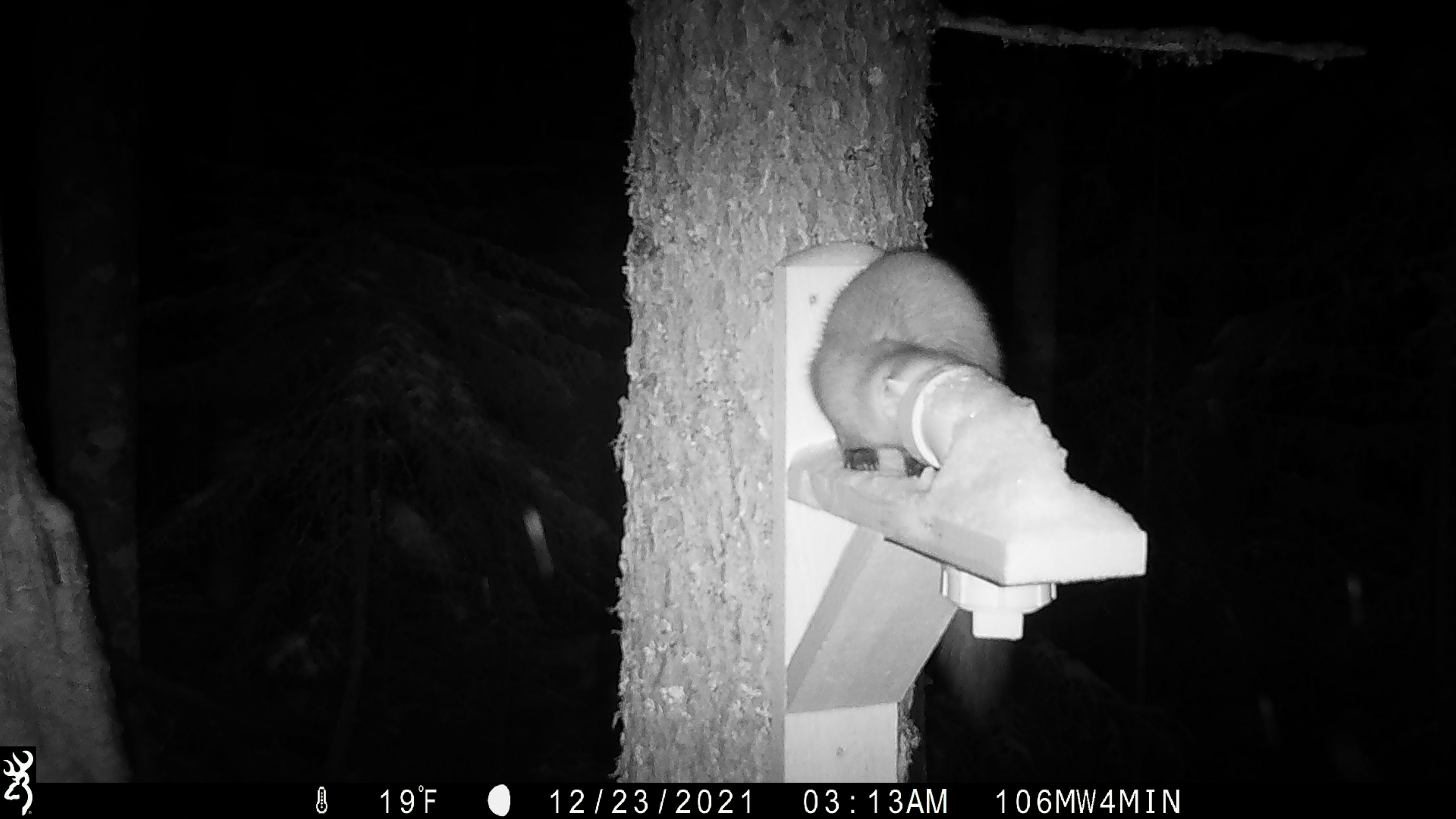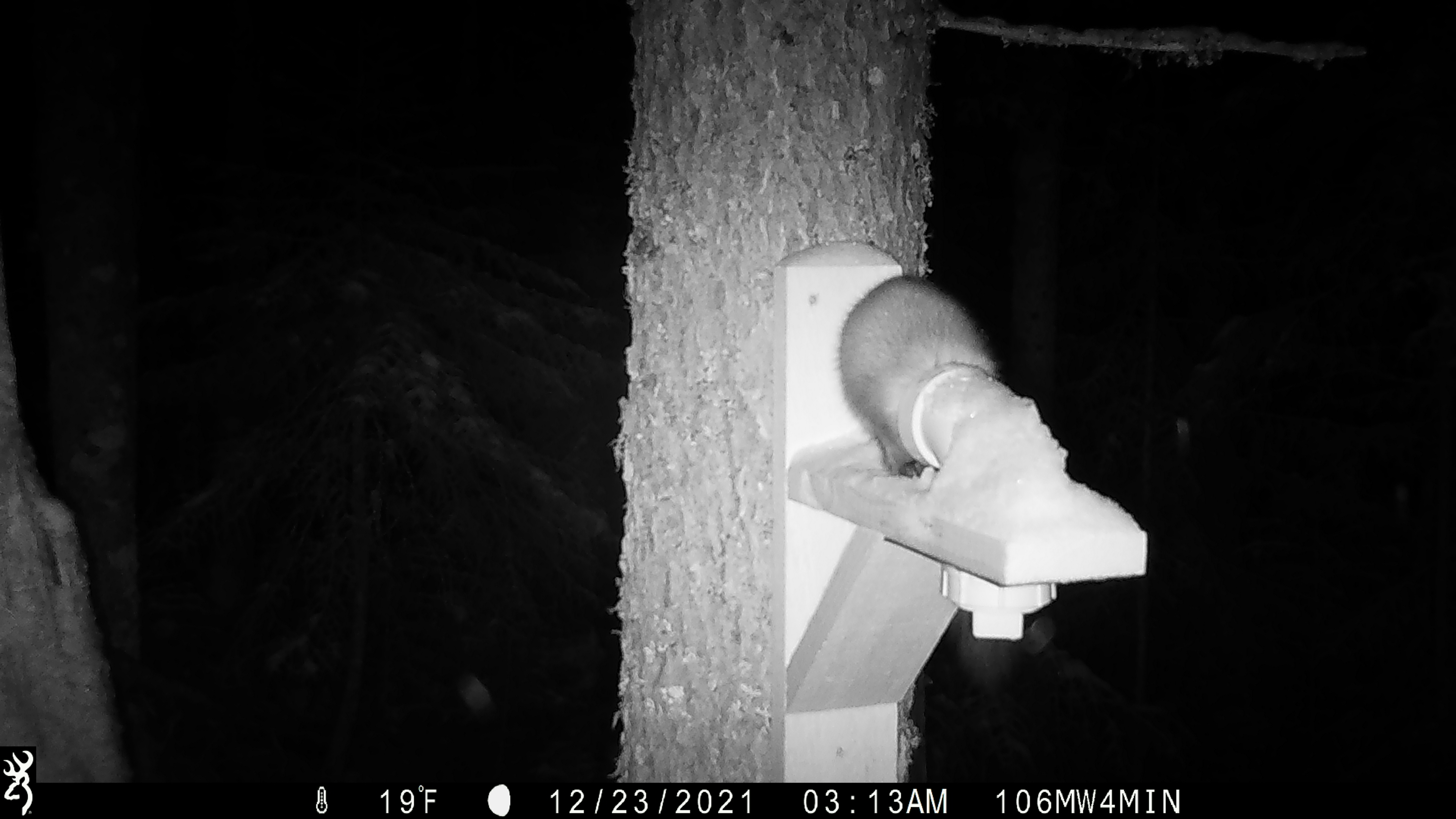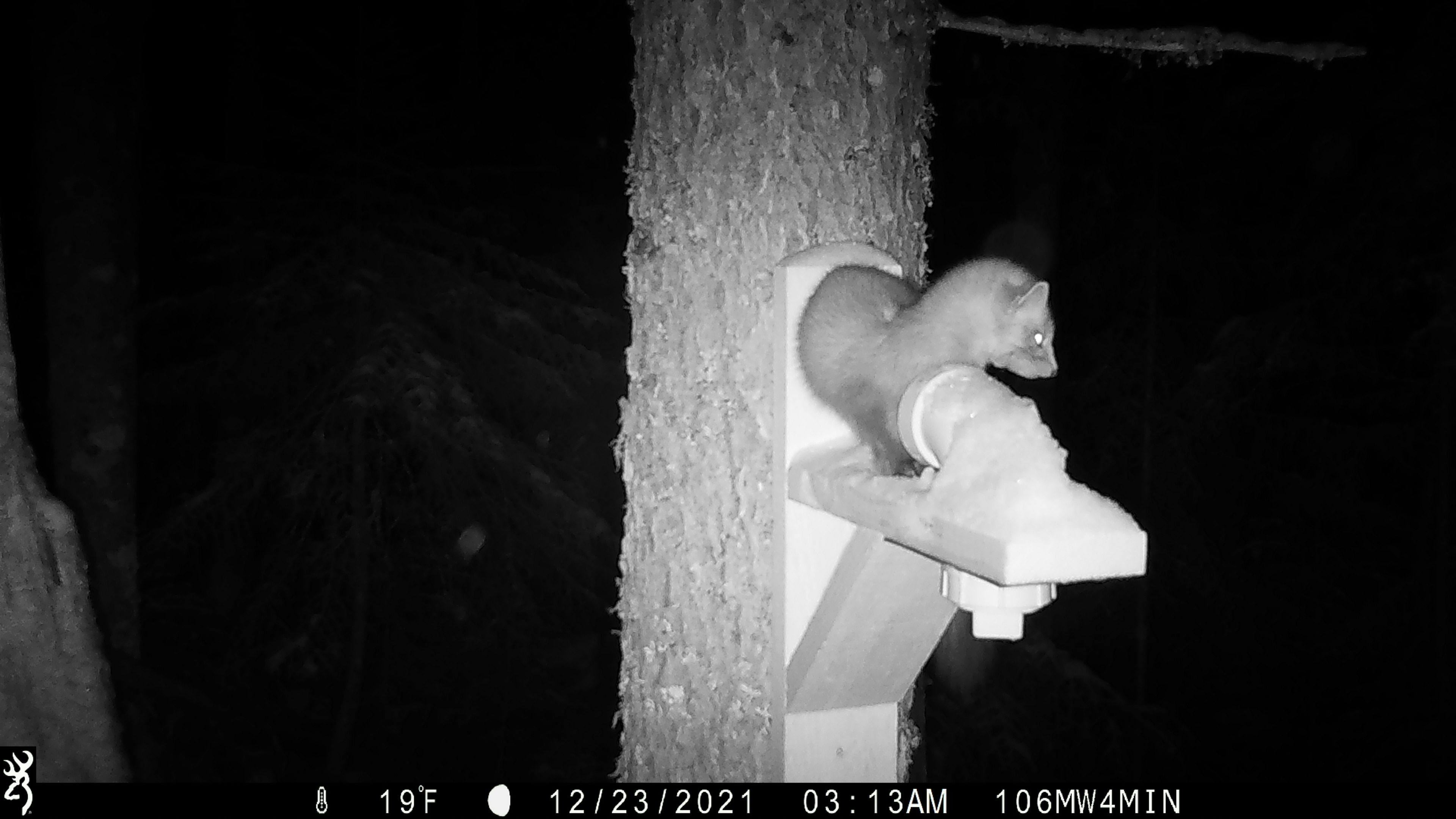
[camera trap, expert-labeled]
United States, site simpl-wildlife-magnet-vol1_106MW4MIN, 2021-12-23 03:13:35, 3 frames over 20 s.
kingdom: Animalia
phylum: Chordata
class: Mammalia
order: Carnivora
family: Mustelidae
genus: Martes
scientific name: Martes americana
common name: american marten